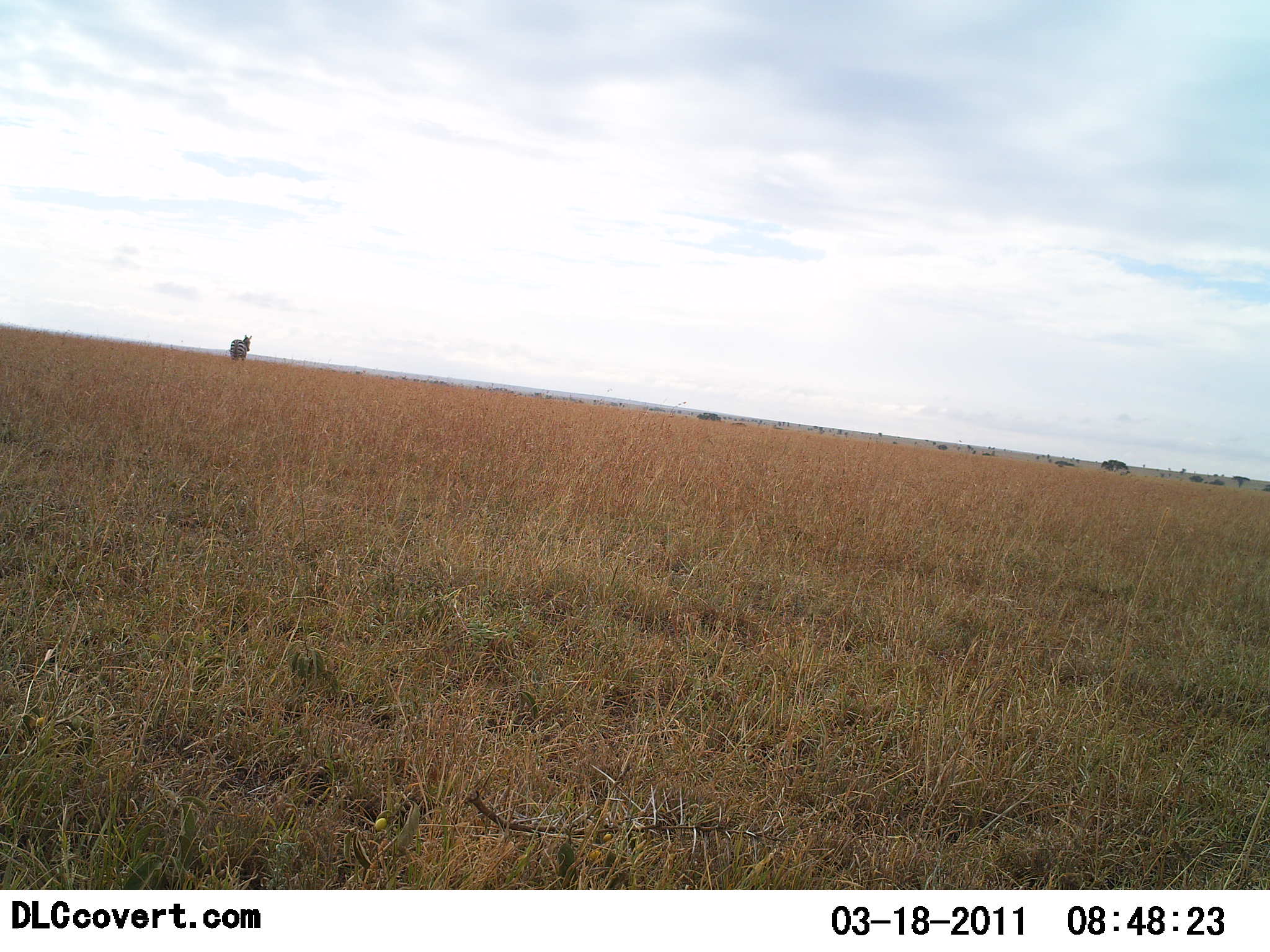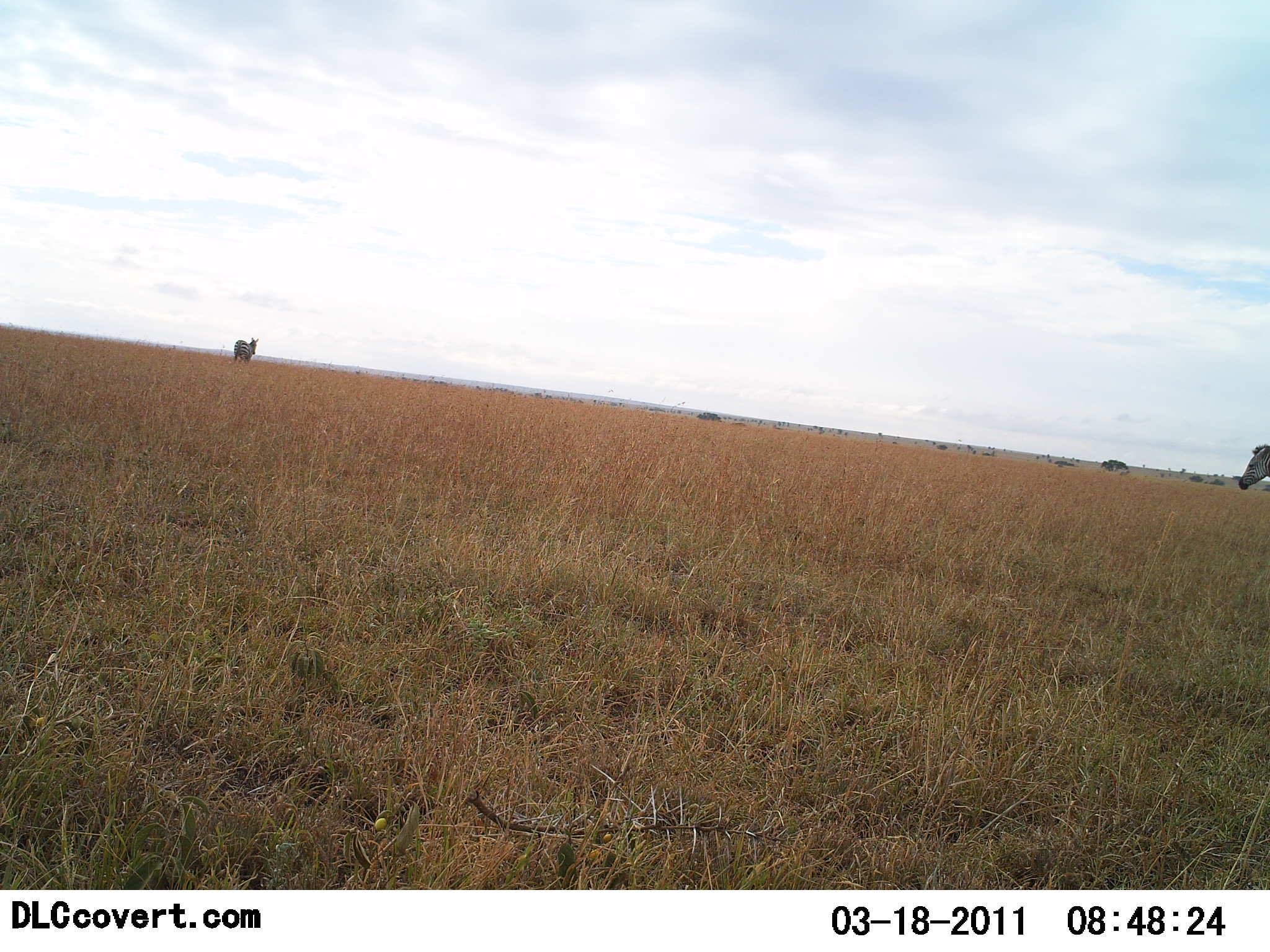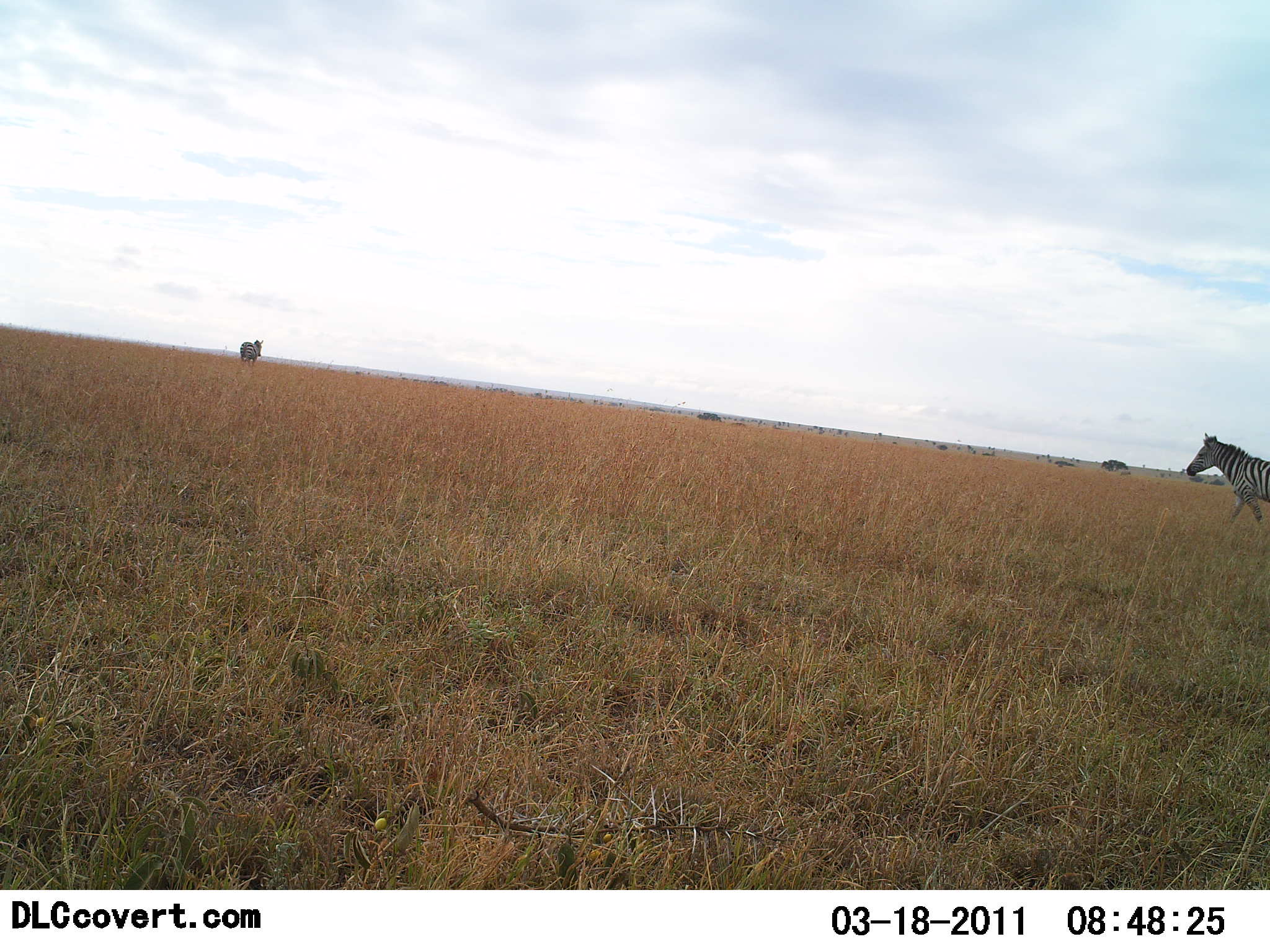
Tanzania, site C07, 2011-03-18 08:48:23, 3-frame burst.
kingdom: Animalia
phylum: Chordata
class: Mammalia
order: Perissodactyla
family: Equidae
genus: Equus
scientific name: Equus quagga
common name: plains zebra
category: zebra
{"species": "zebra (plains zebra) (Equus quagga)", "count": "2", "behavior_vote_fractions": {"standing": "27%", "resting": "0%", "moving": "91%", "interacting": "0%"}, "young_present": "0%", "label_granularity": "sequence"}